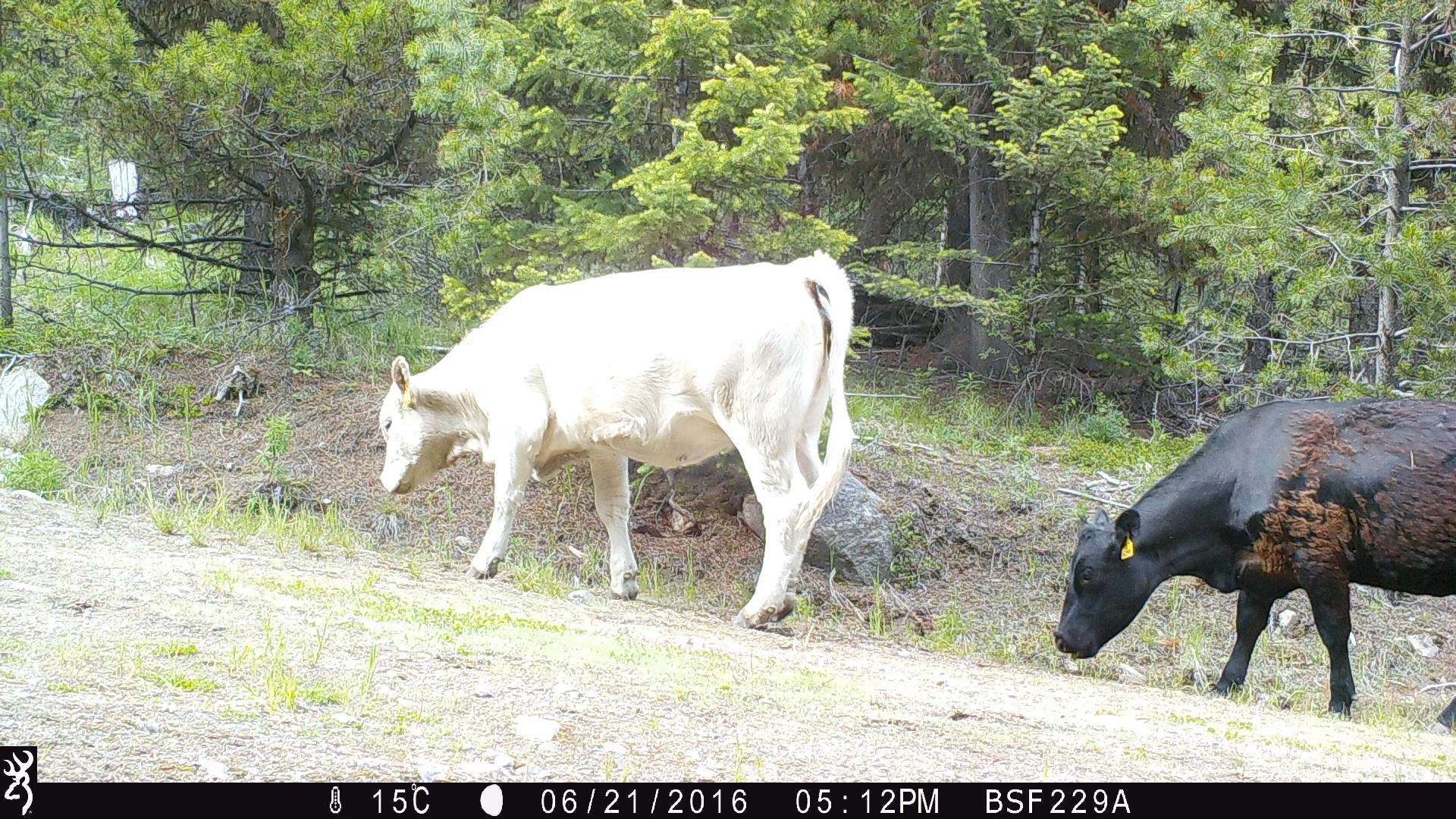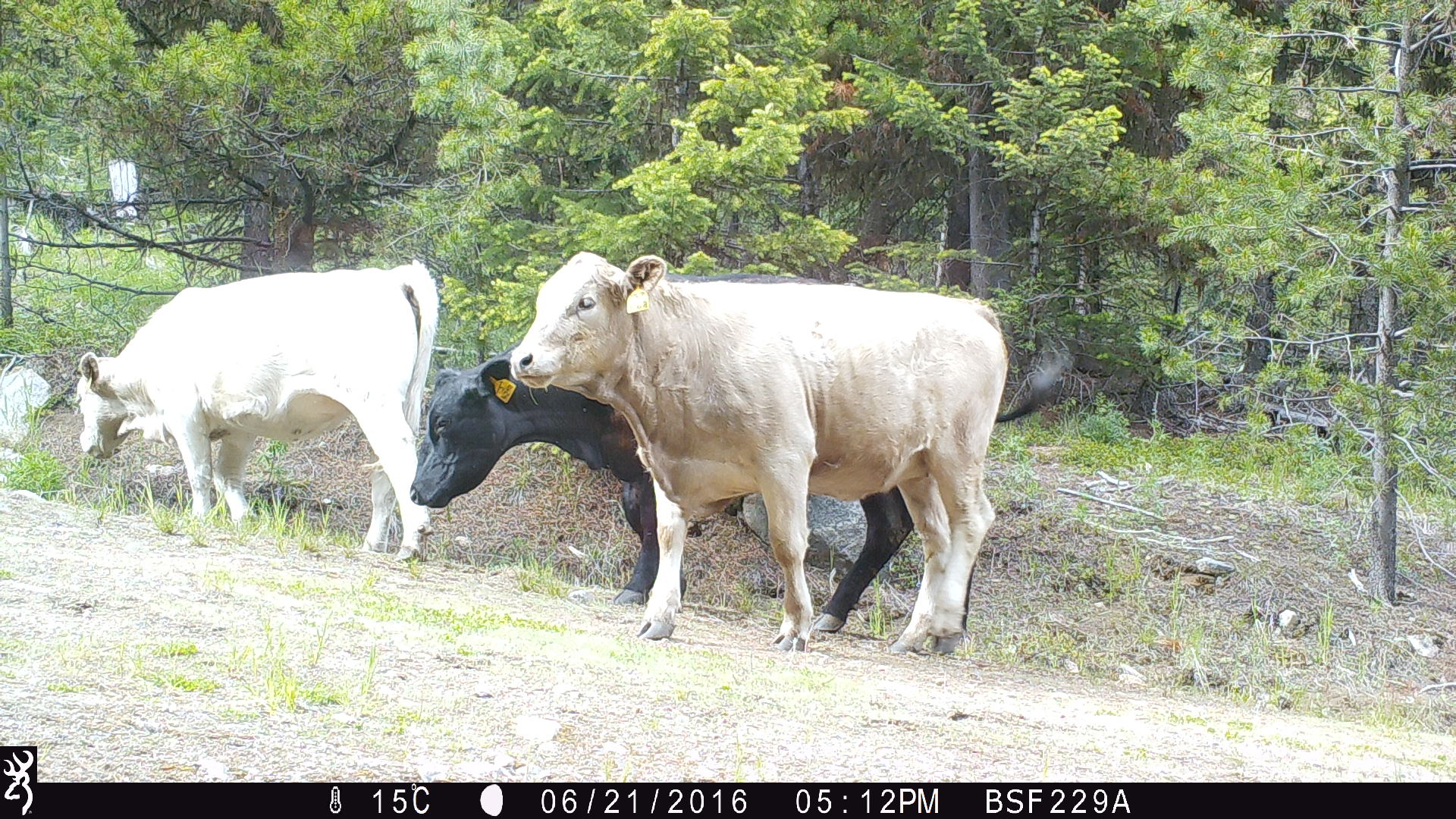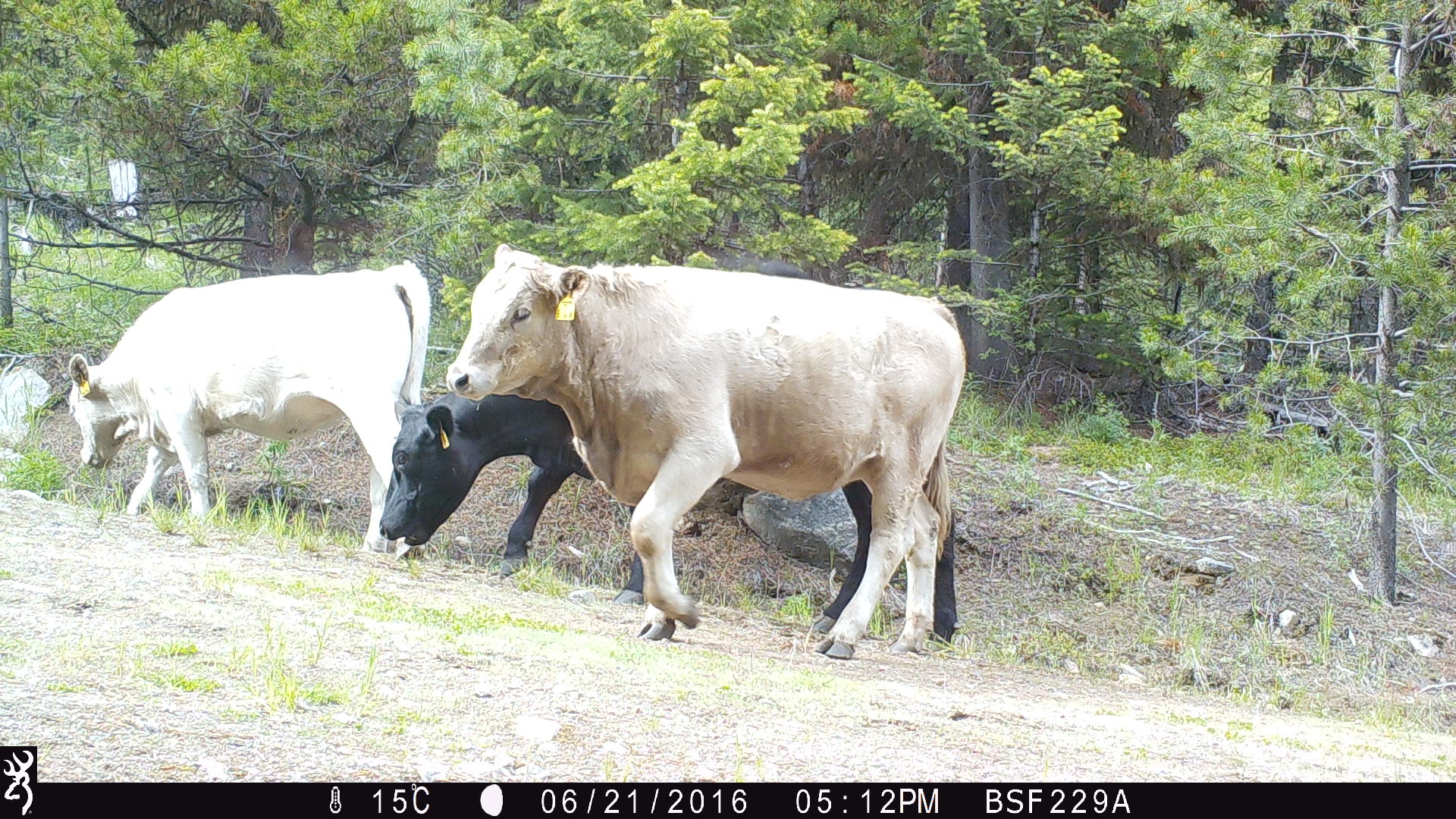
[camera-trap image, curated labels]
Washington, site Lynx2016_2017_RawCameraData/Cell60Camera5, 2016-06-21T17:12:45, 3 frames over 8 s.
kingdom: Animalia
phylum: Chordata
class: Mammalia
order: Artiodactyla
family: Bovidae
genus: Bos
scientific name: Bos taurus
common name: domestic cattle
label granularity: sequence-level